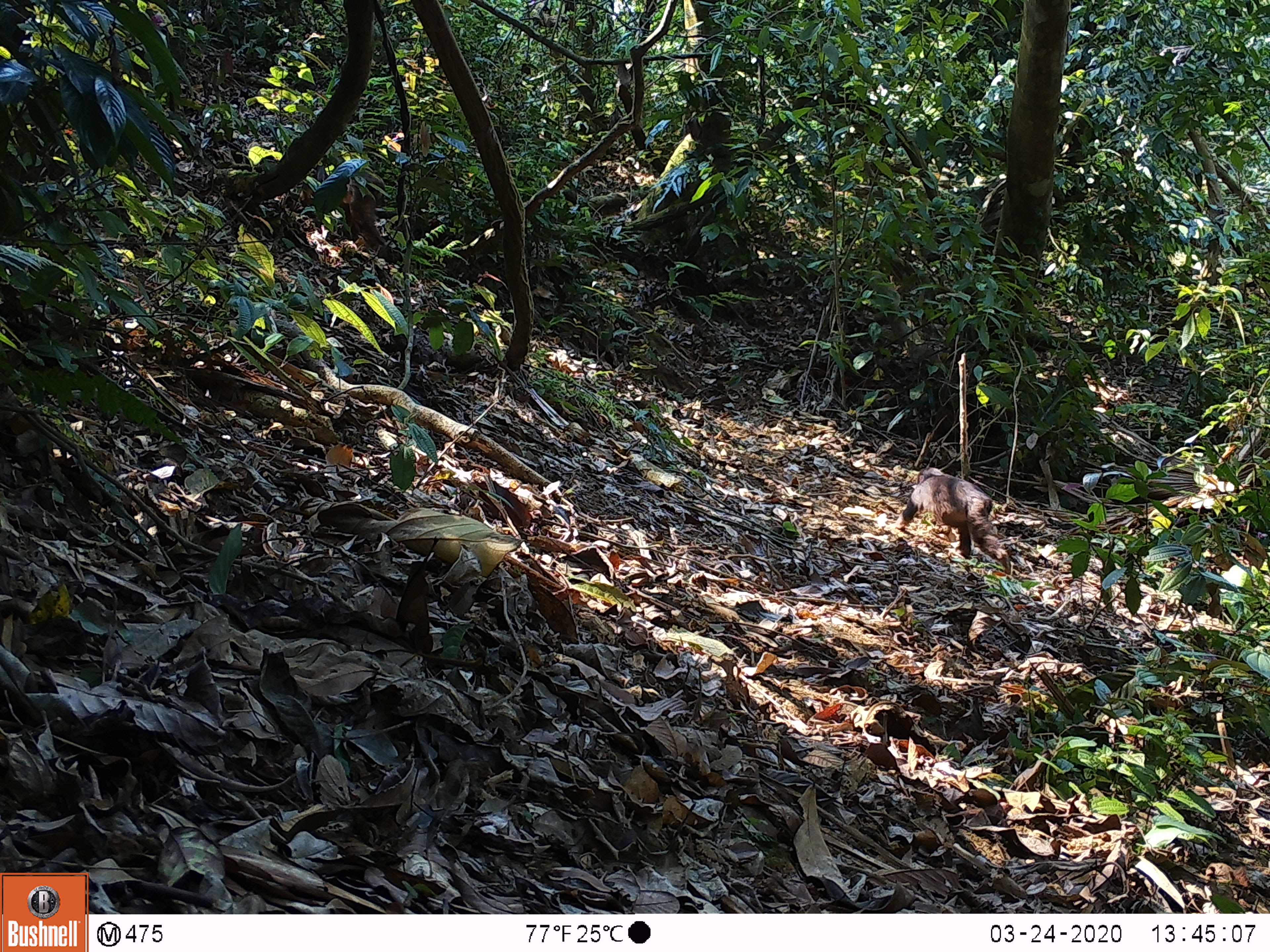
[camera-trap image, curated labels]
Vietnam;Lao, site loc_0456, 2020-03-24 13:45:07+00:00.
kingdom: Animalia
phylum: Chordata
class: Mammalia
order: Primates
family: Cercopithecidae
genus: Macaca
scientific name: Macaca arctoides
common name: stump-tailed macaque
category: stump tailed macaque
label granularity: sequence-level